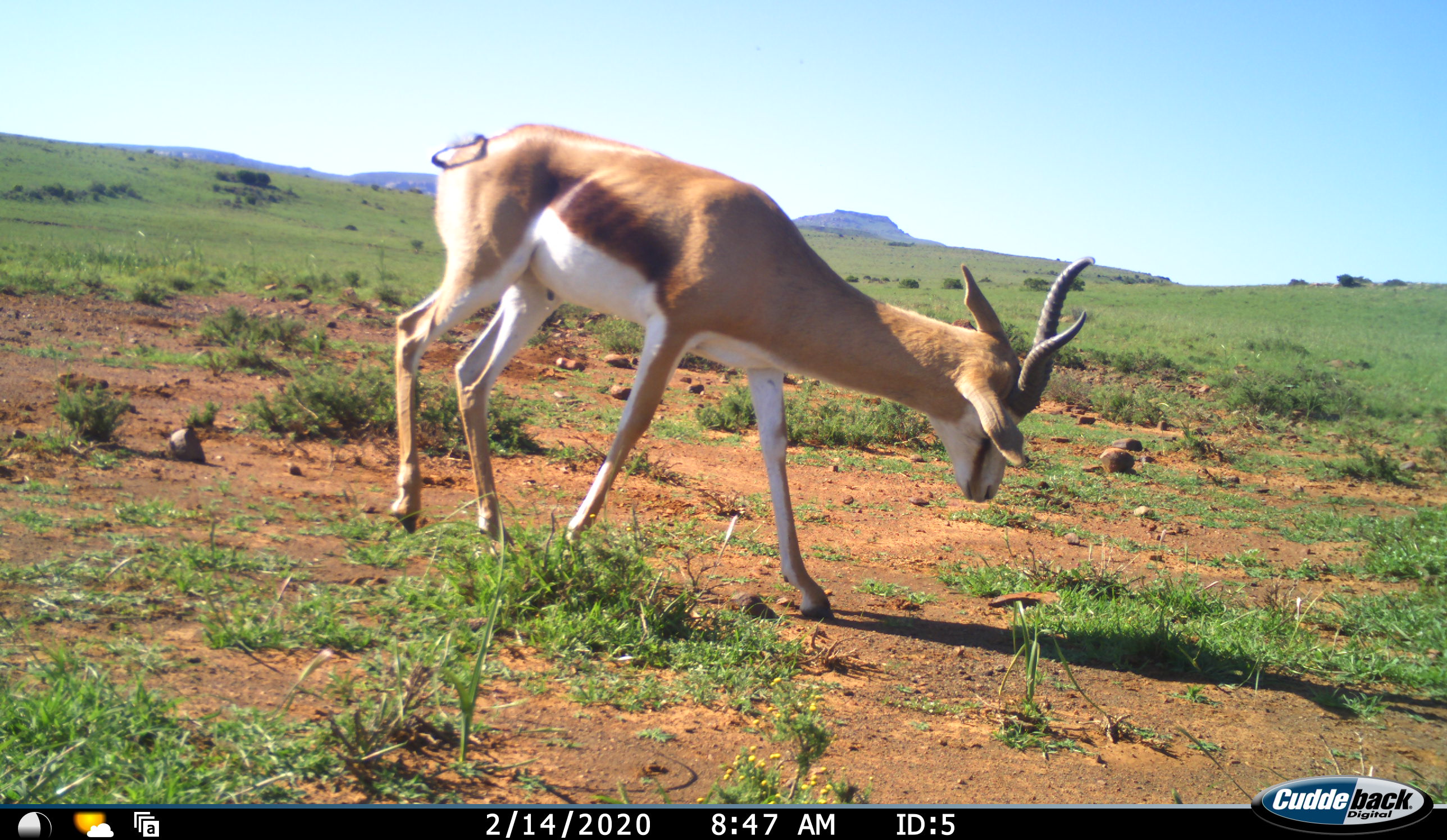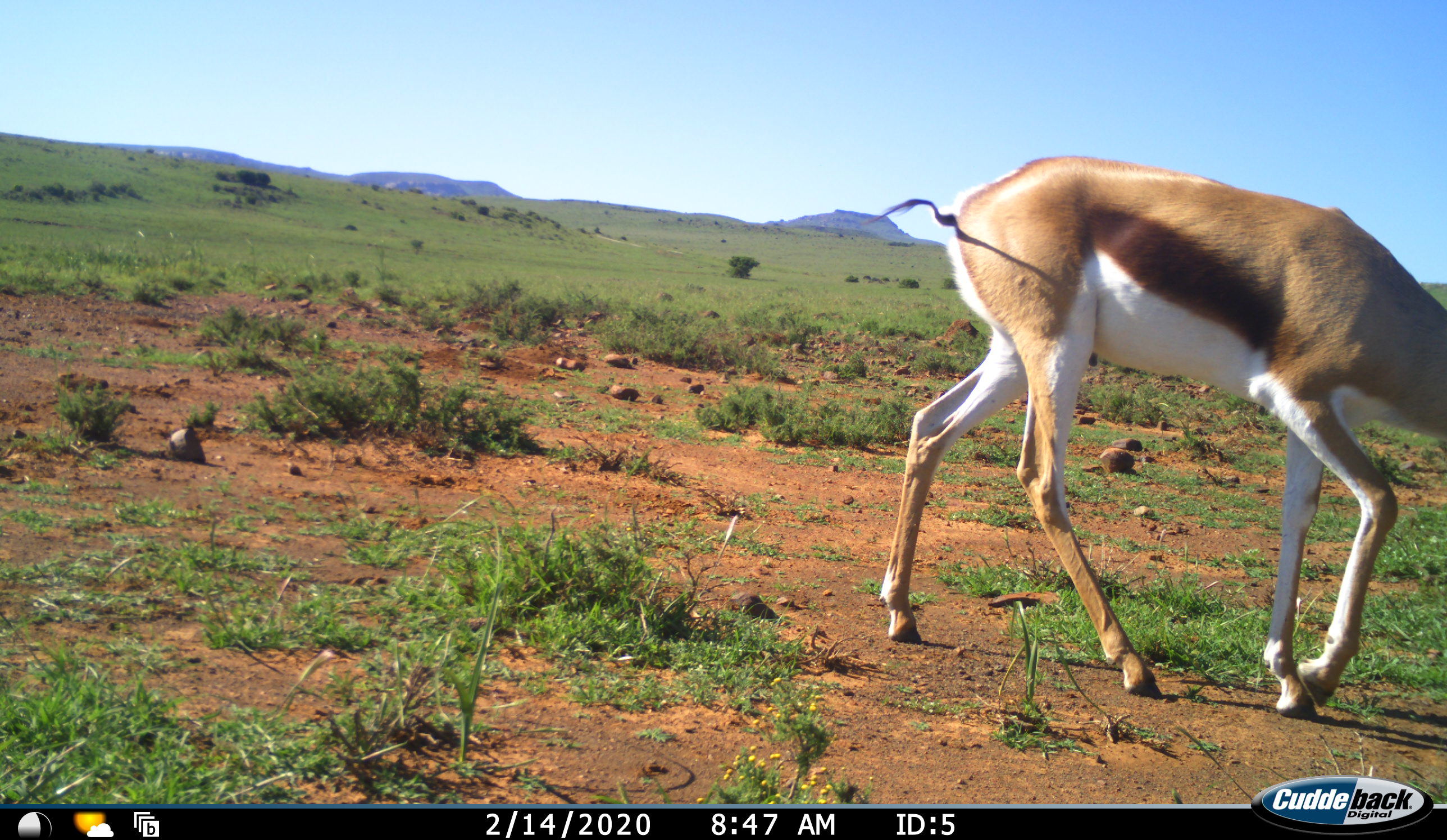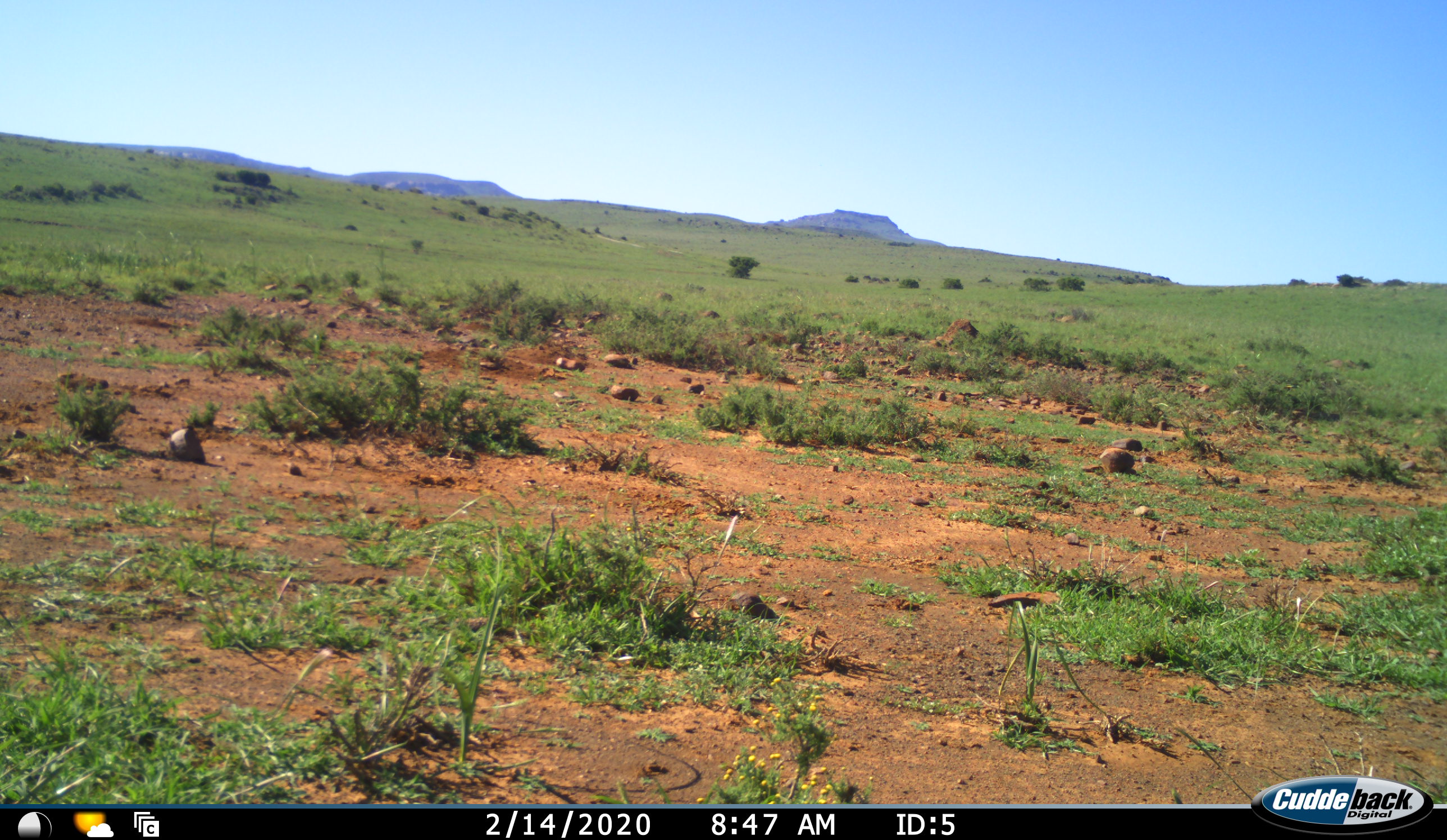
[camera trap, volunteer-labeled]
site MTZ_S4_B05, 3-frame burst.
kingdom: Animalia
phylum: Chordata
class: Mammalia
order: Artiodactyla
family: Bovidae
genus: Antidorcas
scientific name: Antidorcas marsupialis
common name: springbok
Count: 1.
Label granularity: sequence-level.